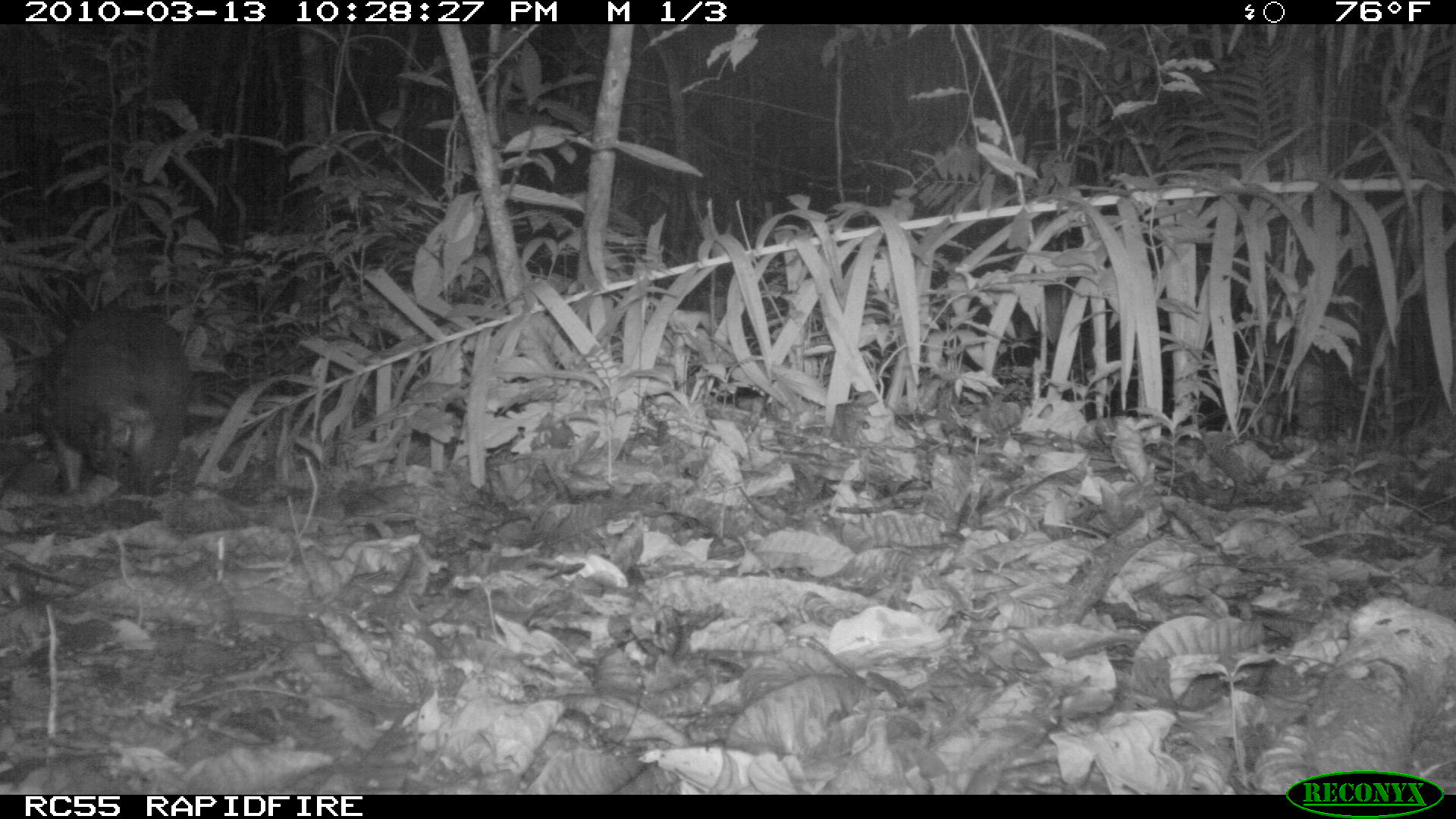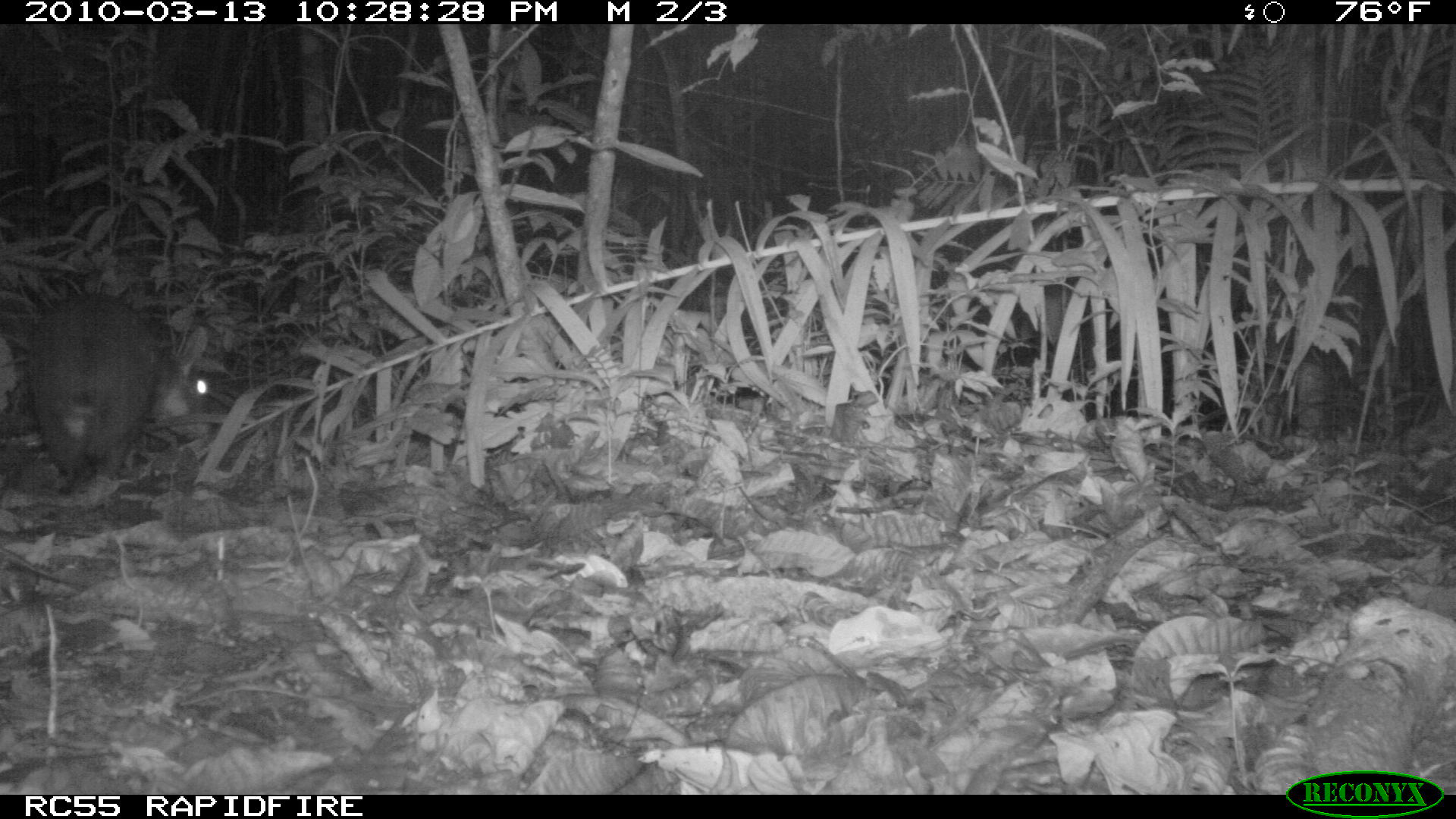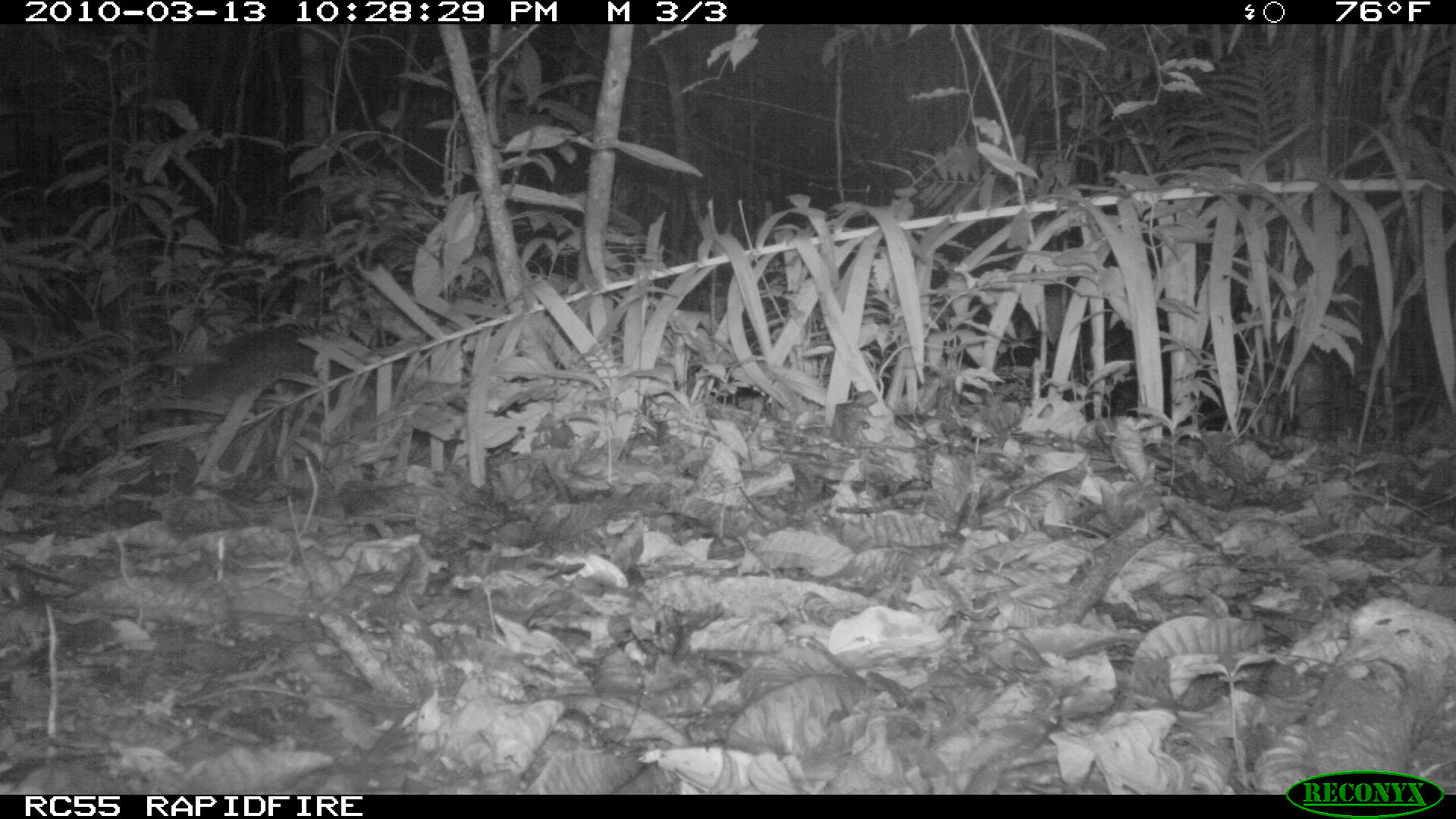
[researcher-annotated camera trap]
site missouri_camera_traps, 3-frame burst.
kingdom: Animalia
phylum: Chordata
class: Mammalia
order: Rodentia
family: Cuniculidae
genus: Cuniculus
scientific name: Cuniculus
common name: paca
Paca (Cuniculus). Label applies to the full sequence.